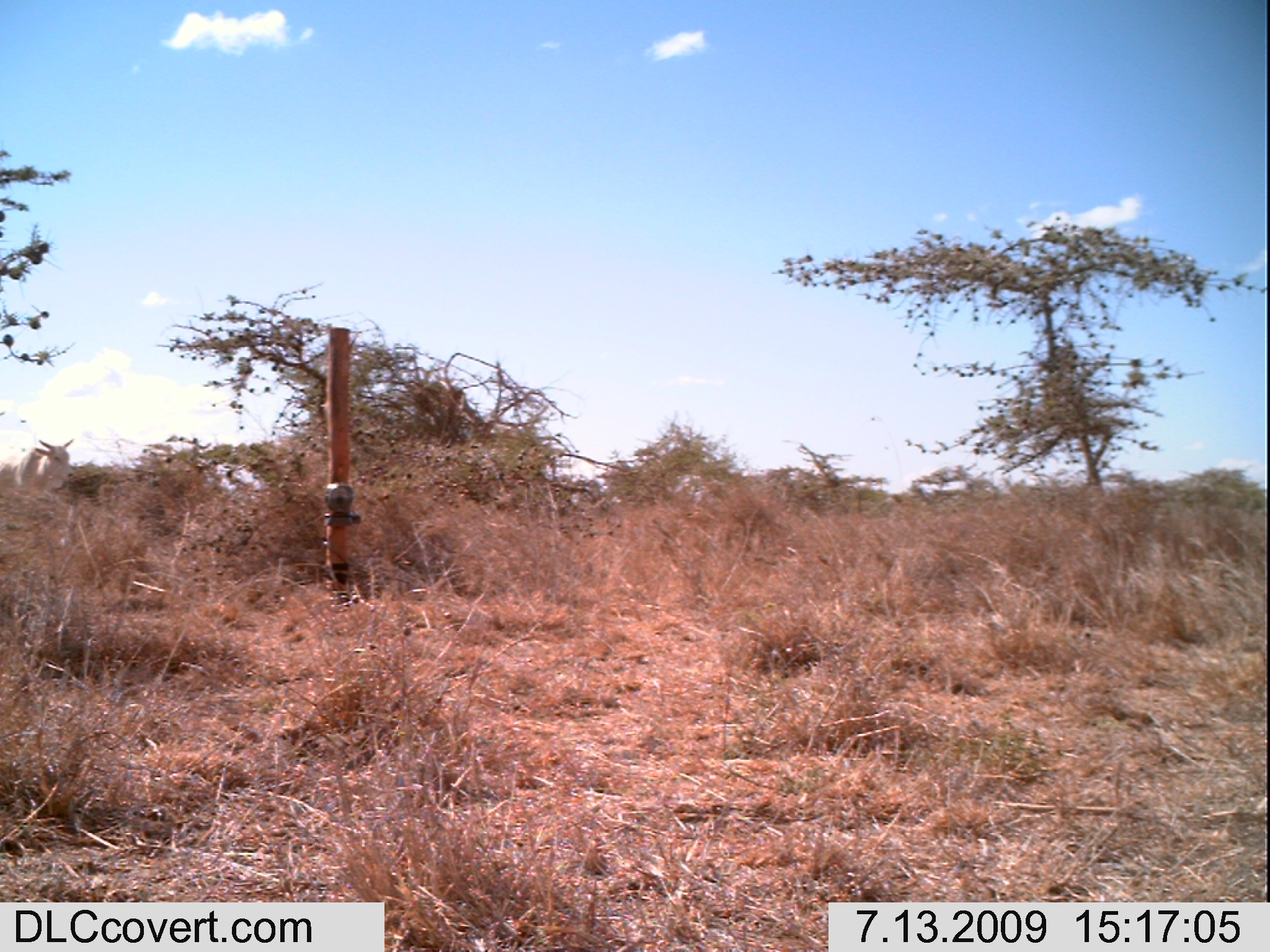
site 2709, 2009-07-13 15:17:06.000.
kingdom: Animalia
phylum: Chordata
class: Mammalia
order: Artiodactyla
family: Bovidae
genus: Bos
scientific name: Bos taurus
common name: domestic cattle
Bos taurus (domestic cattle), count 1.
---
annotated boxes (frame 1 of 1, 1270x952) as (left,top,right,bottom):
bos taurus: (10,436,77,495)